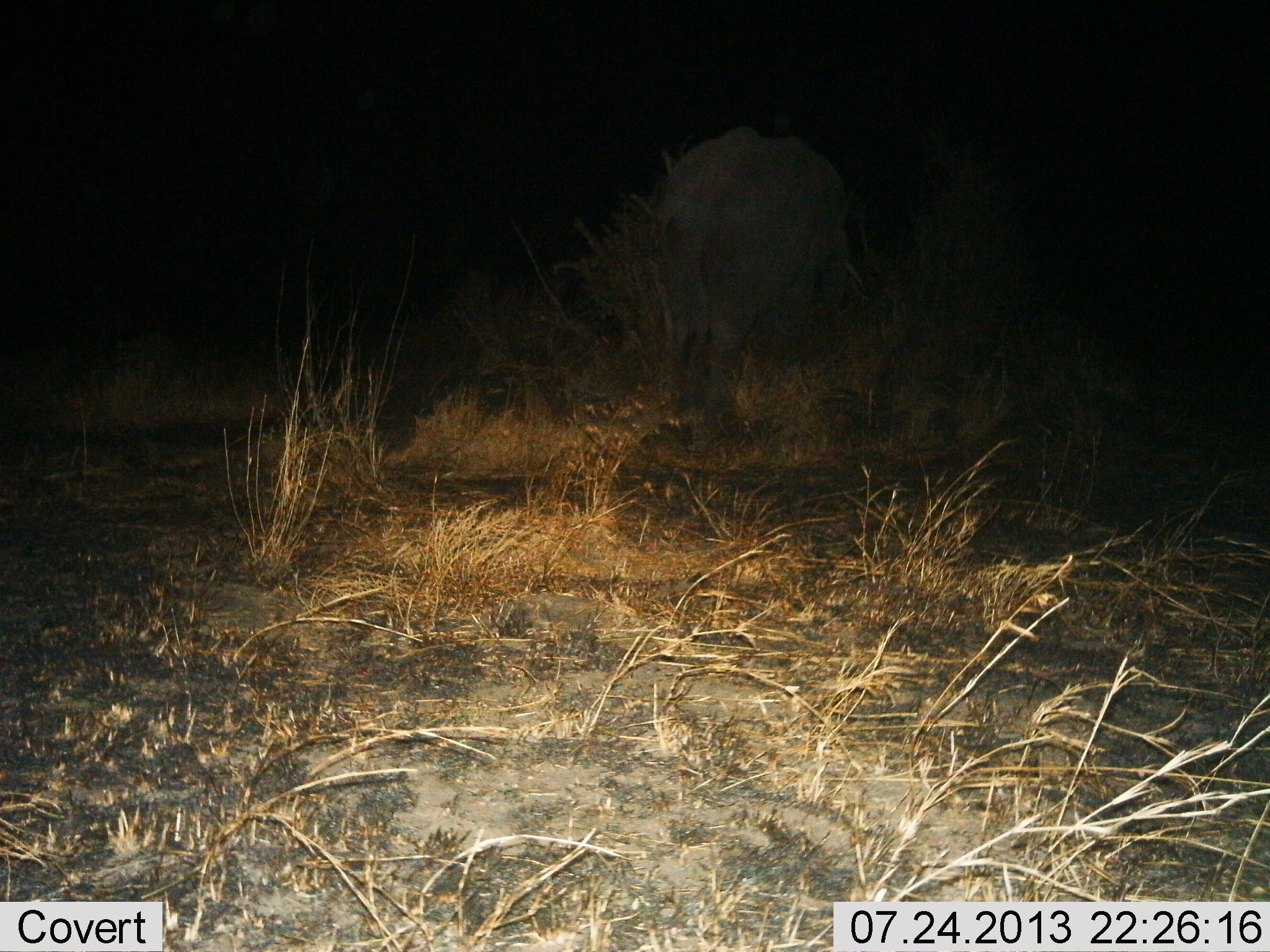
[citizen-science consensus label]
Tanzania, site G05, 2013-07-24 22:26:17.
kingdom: Animalia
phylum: Chordata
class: Mammalia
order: Proboscidea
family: Elephantidae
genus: Loxodonta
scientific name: Loxodonta africana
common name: african bush elephant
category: elephant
Elephant (african bush elephant) (Loxodonta africana), count 1. Behavior (volunteer vote fractions): standing 33%, resting 0%, moving 17%, interacting 0%. Young present (vote fraction): 0%. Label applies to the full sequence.